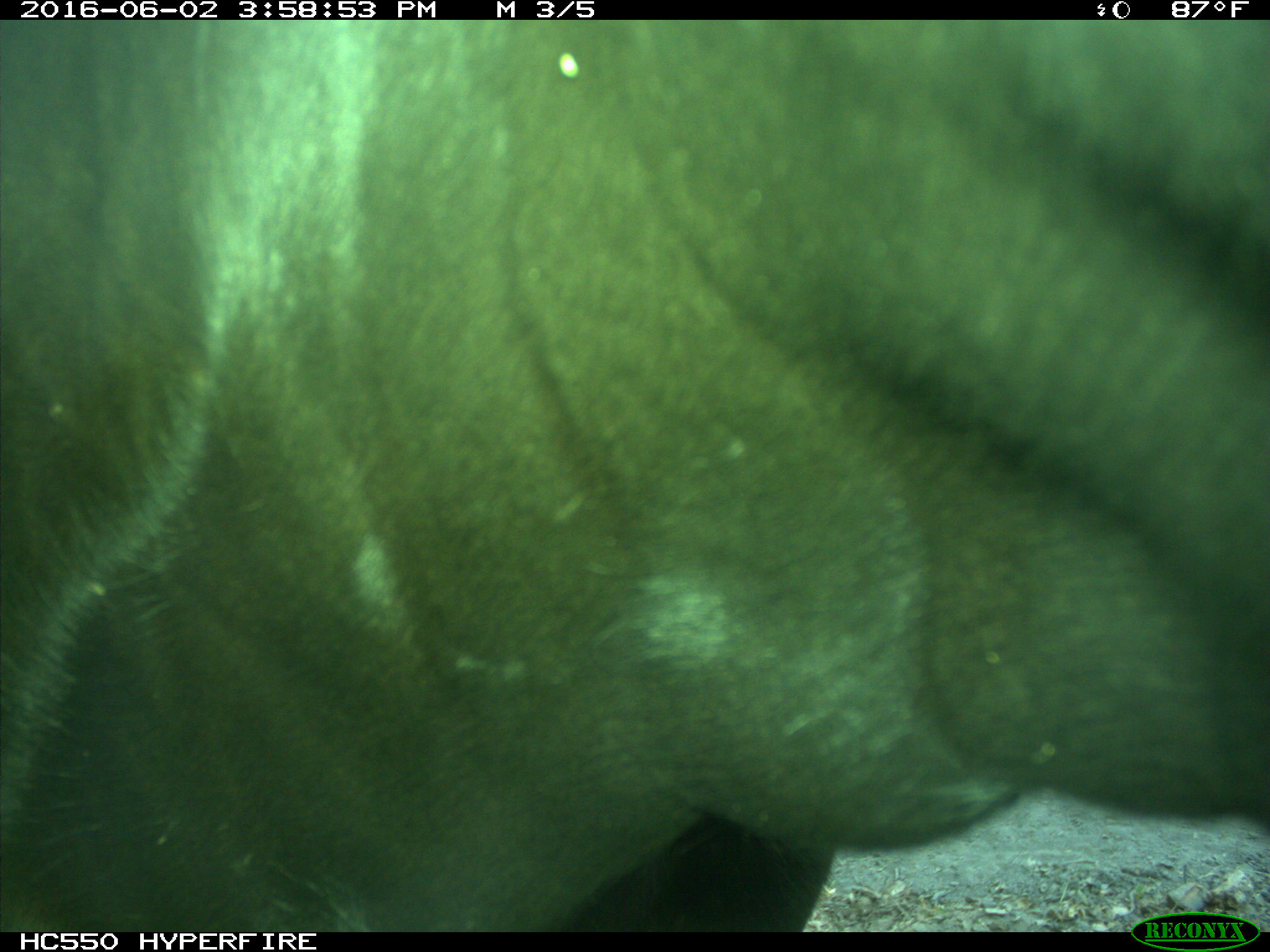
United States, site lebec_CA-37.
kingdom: Animalia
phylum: Chordata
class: Mammalia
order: Artiodactyla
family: Bovidae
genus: Bos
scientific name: Bos taurus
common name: domestic cow